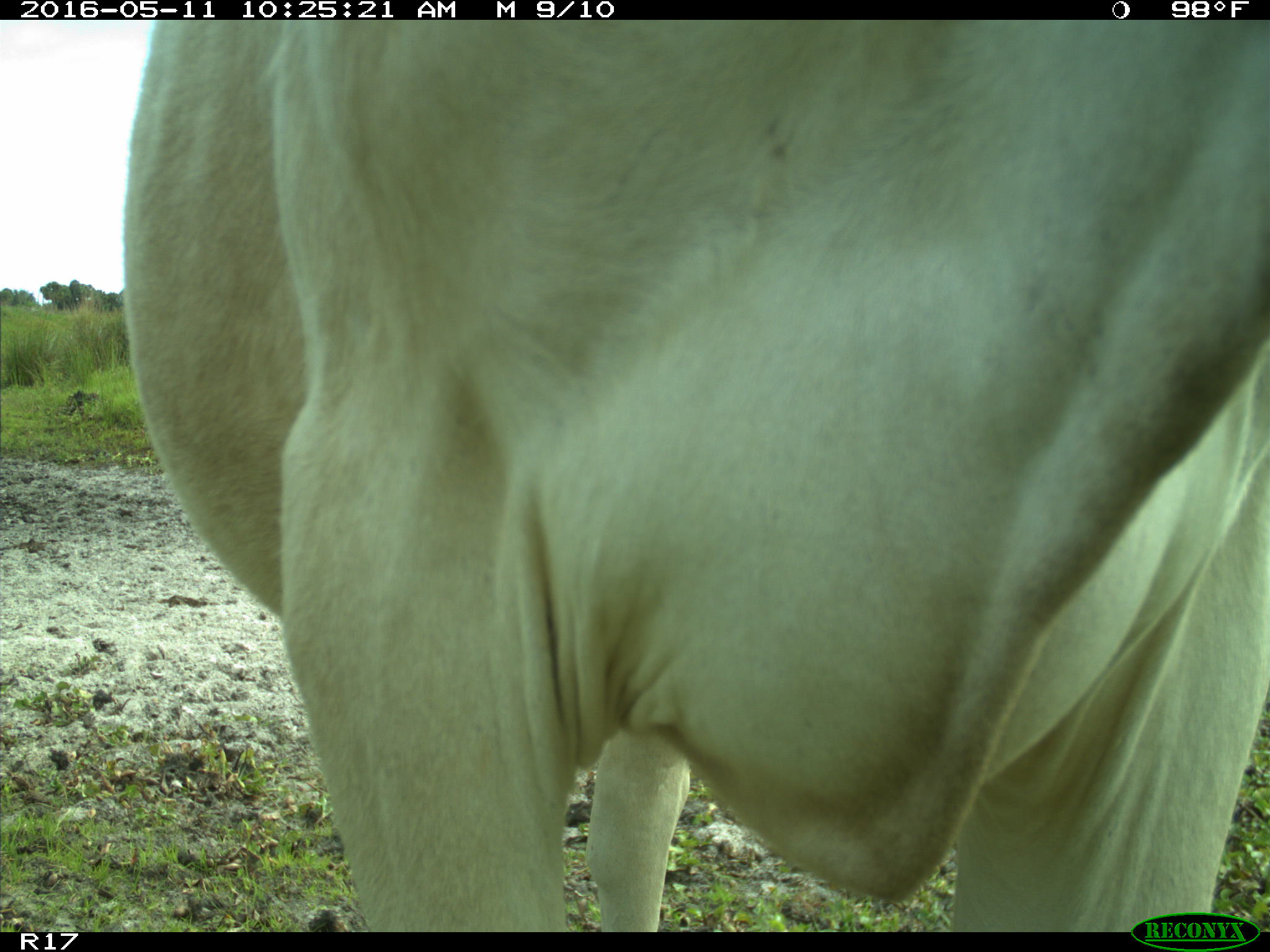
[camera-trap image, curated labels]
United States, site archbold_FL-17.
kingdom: Animalia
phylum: Chordata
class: Mammalia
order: Artiodactyla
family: Bovidae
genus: Bos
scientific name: Bos taurus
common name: domestic cow